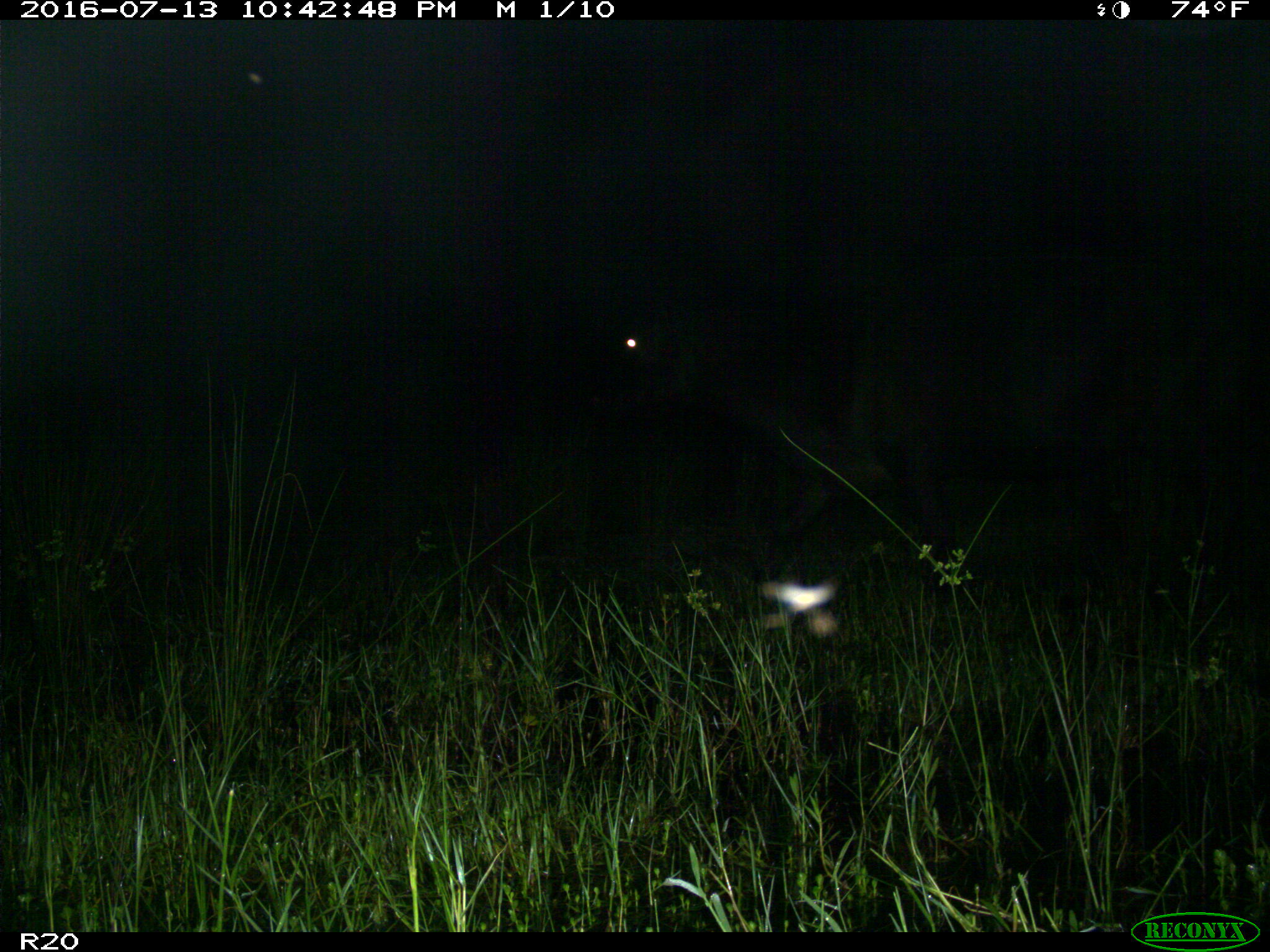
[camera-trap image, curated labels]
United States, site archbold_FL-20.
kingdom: Animalia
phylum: Chordata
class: Mammalia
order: Artiodactyla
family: Bovidae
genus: Bos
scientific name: Bos taurus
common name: domestic cow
Bos taurus (domestic cow).